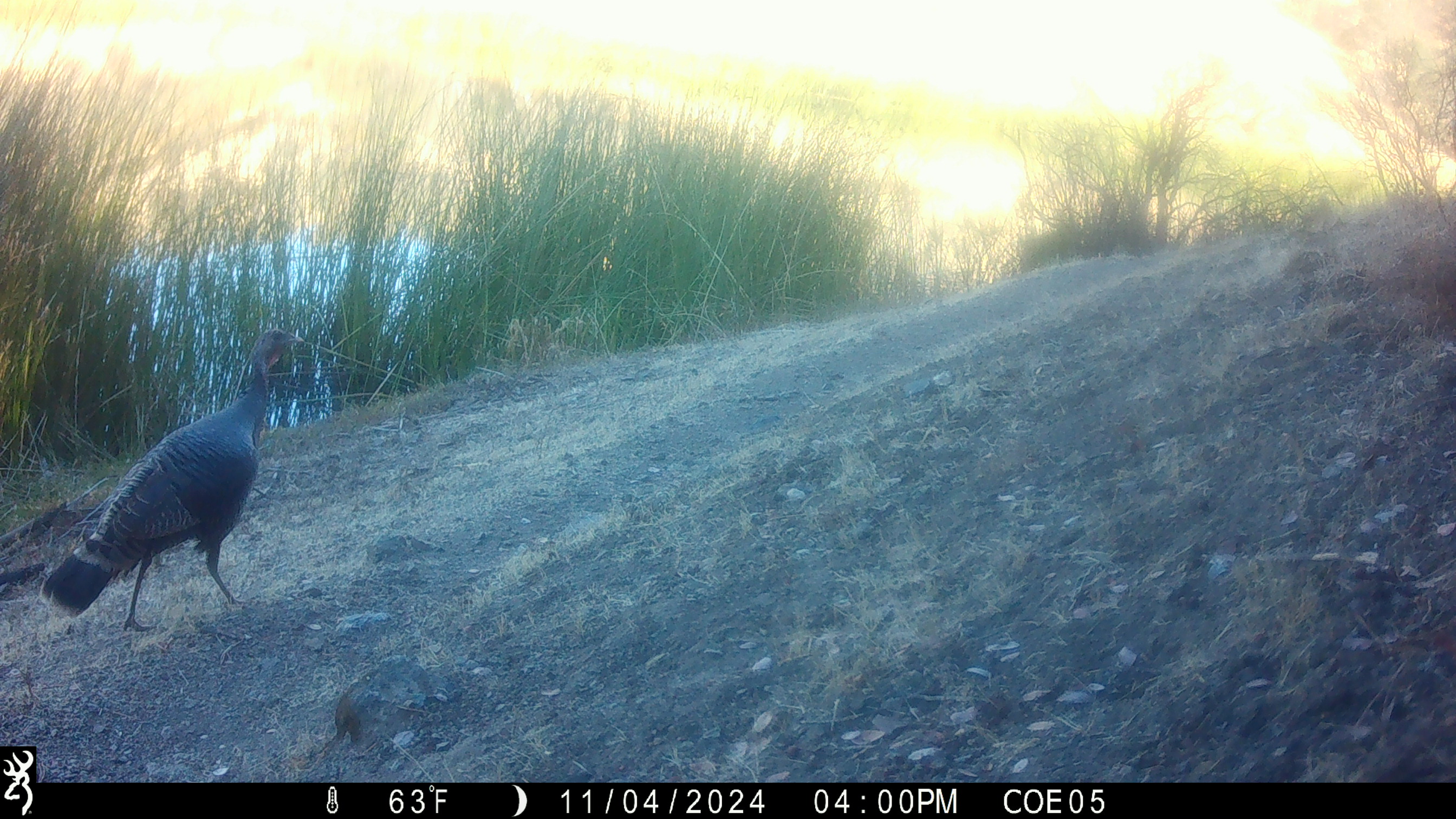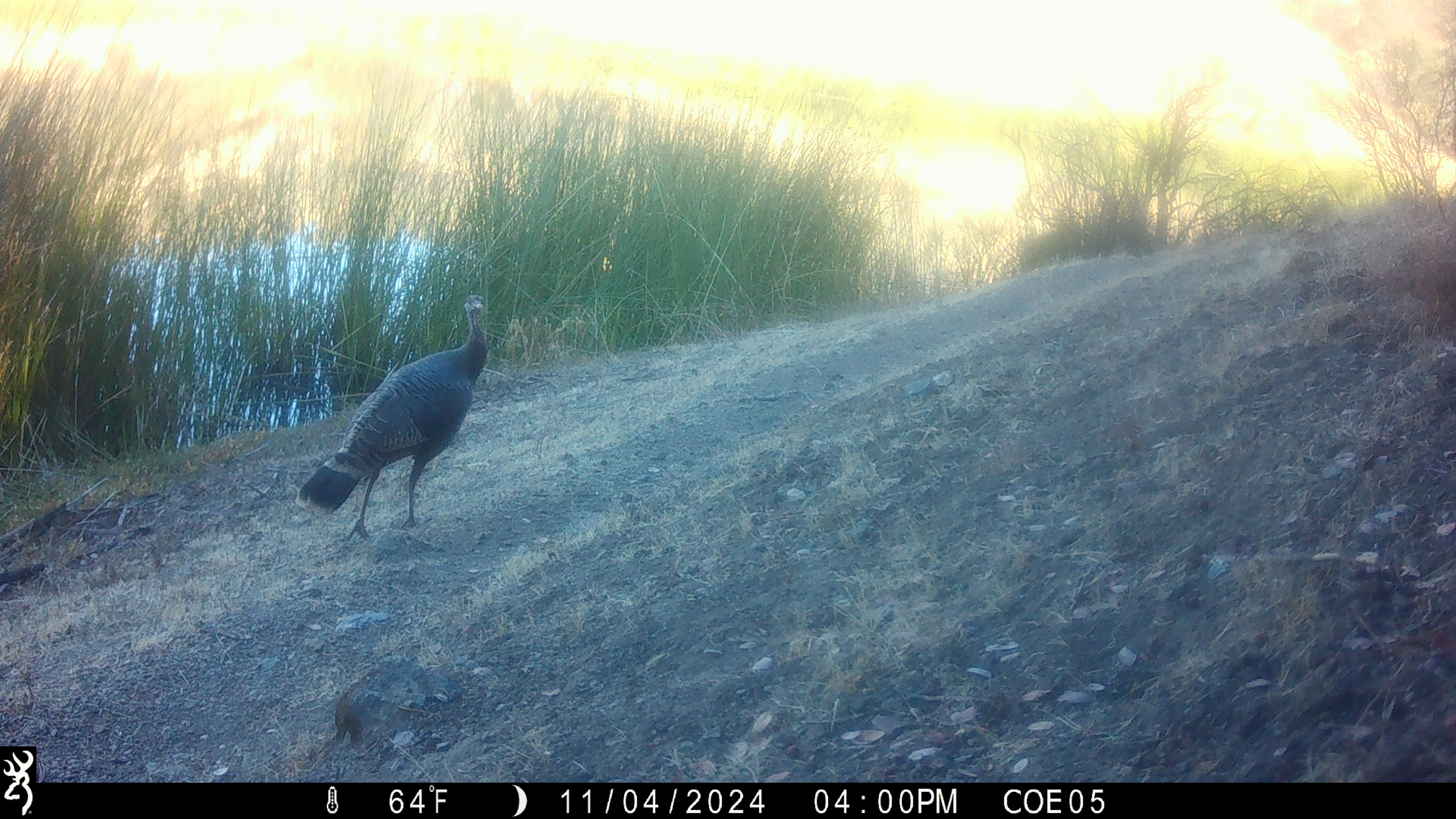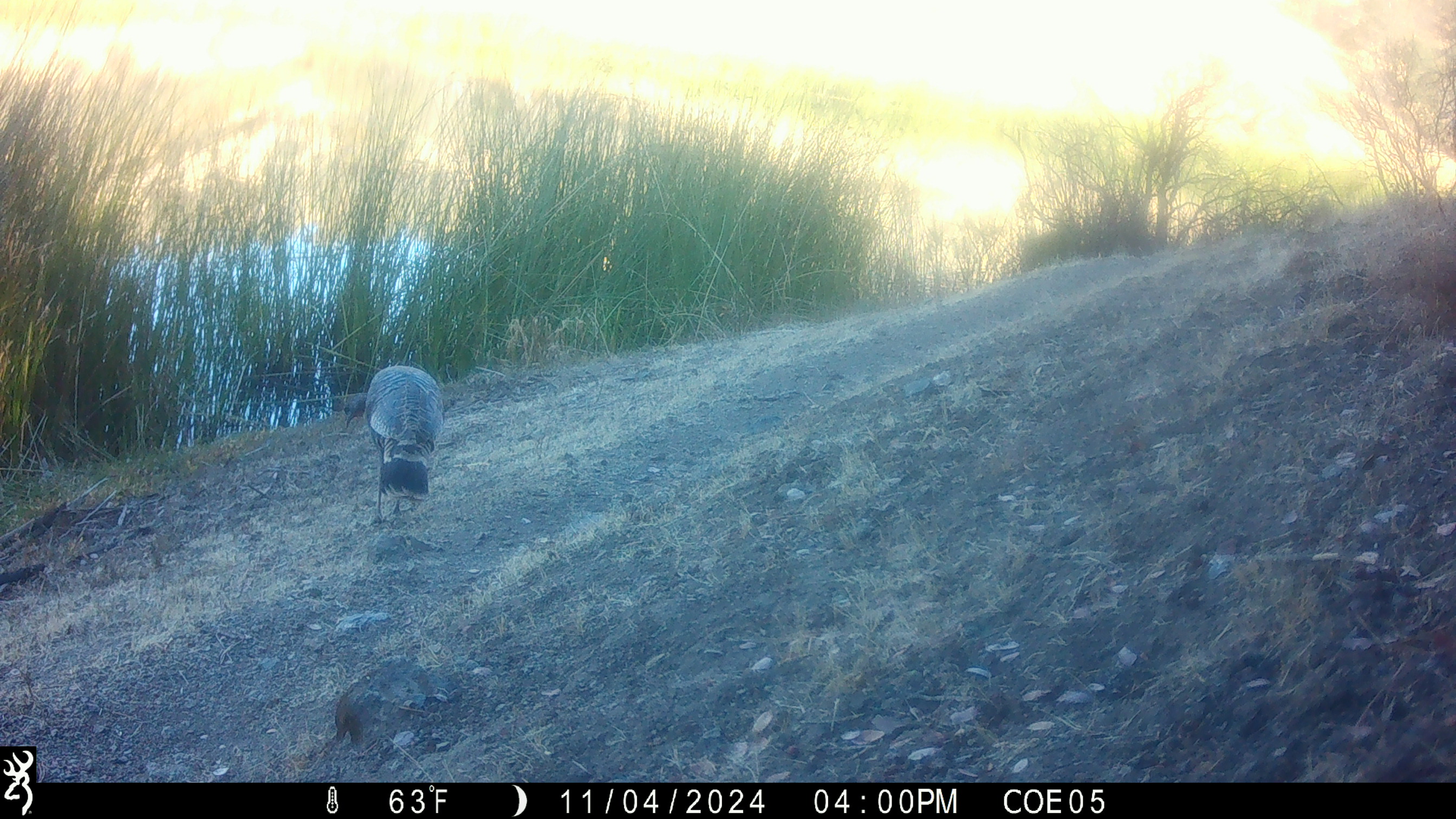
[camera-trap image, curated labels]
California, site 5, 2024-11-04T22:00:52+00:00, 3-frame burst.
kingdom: Animalia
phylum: Chordata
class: Aves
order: Galliformes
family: Phasianidae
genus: Meleagris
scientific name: Meleagris gallopavo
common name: turkey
Turkey (Meleagris gallopavo).